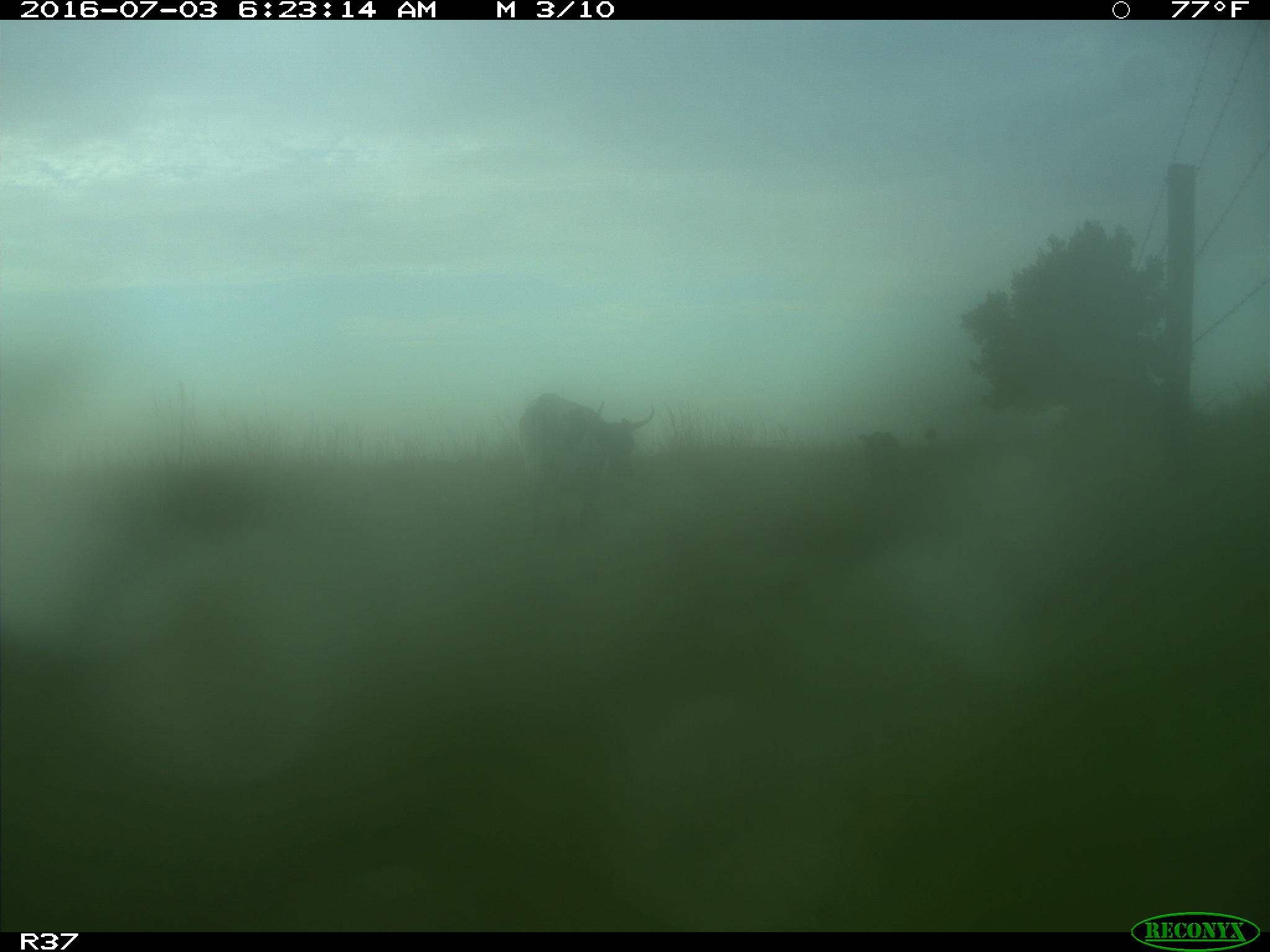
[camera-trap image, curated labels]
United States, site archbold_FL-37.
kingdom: Animalia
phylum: Chordata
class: Mammalia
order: Artiodactyla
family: Bovidae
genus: Bos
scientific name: Bos taurus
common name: domestic cow